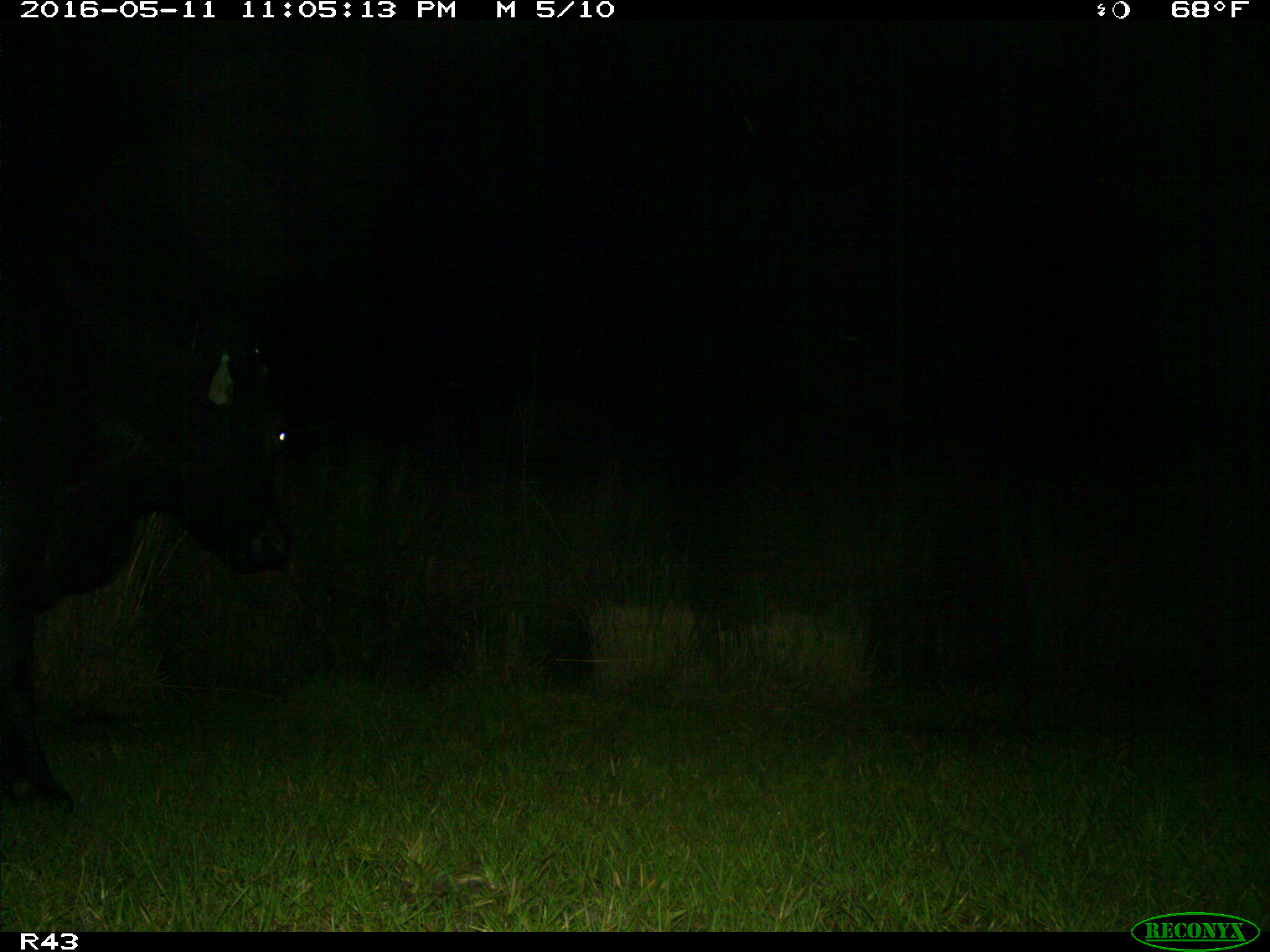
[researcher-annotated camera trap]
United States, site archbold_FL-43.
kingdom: Animalia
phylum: Chordata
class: Mammalia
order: Artiodactyla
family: Bovidae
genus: Bos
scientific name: Bos taurus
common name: domestic cow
Bos taurus (domestic cow).